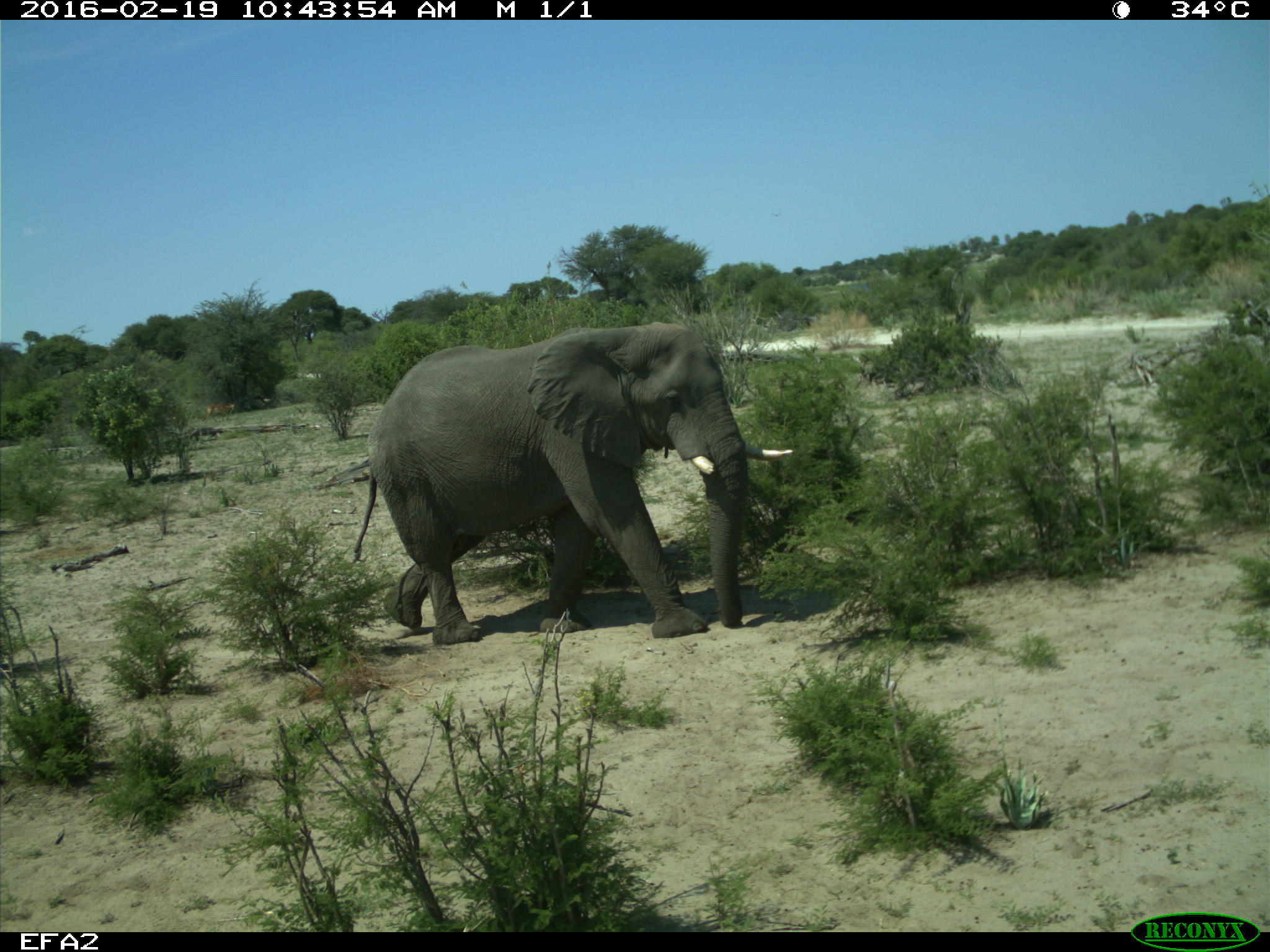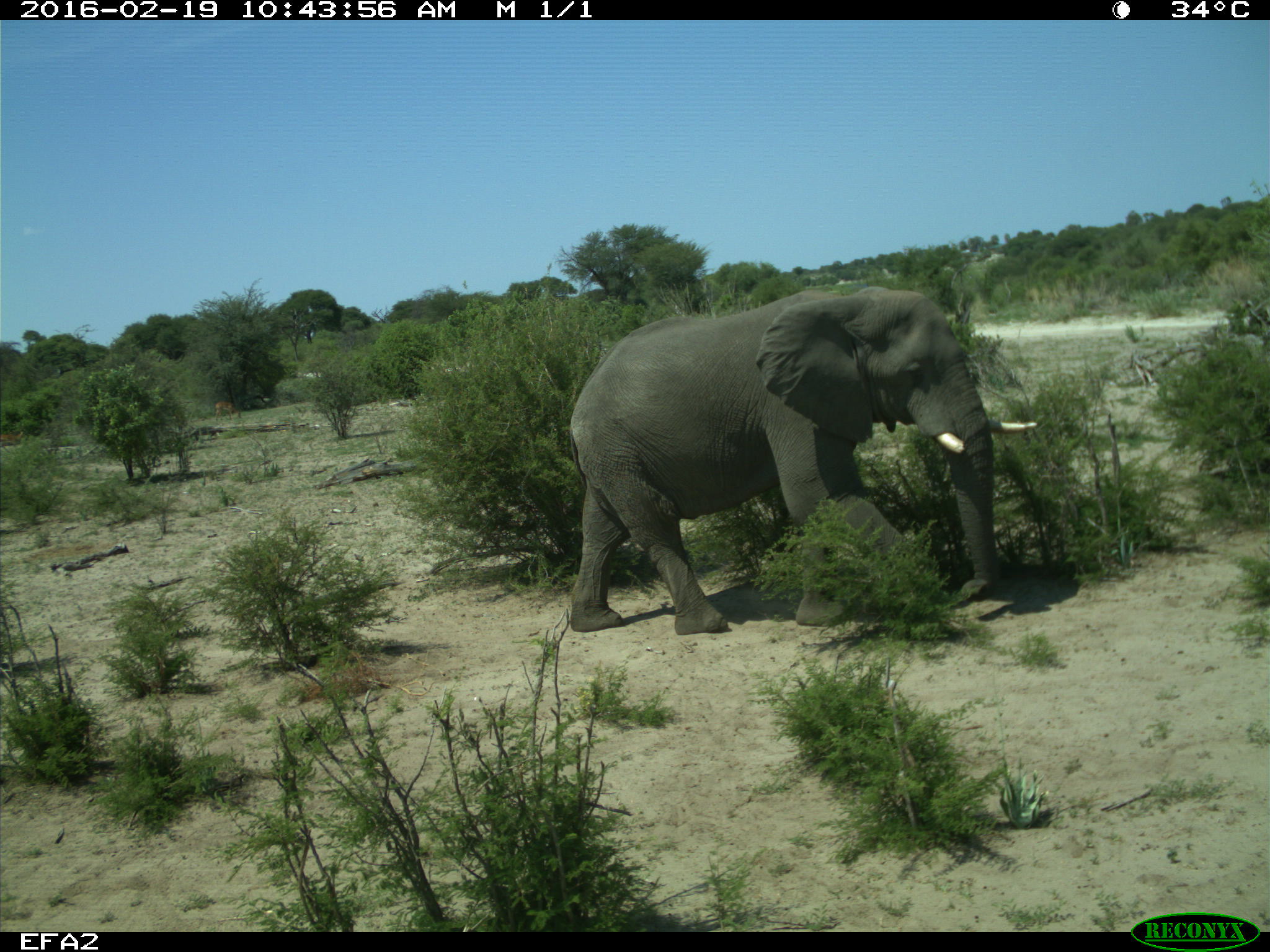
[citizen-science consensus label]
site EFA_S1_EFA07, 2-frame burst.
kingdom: Animalia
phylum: Chordata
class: Mammalia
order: Proboscidea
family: Elephantidae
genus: Loxodonta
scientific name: Loxodonta africana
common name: african bush elephant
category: elephant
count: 1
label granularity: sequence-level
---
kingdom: Animalia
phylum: Chordata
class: Mammalia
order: Artiodactyla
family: Bovidae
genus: Aepyceros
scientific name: Aepyceros melampus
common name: impala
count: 2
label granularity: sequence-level